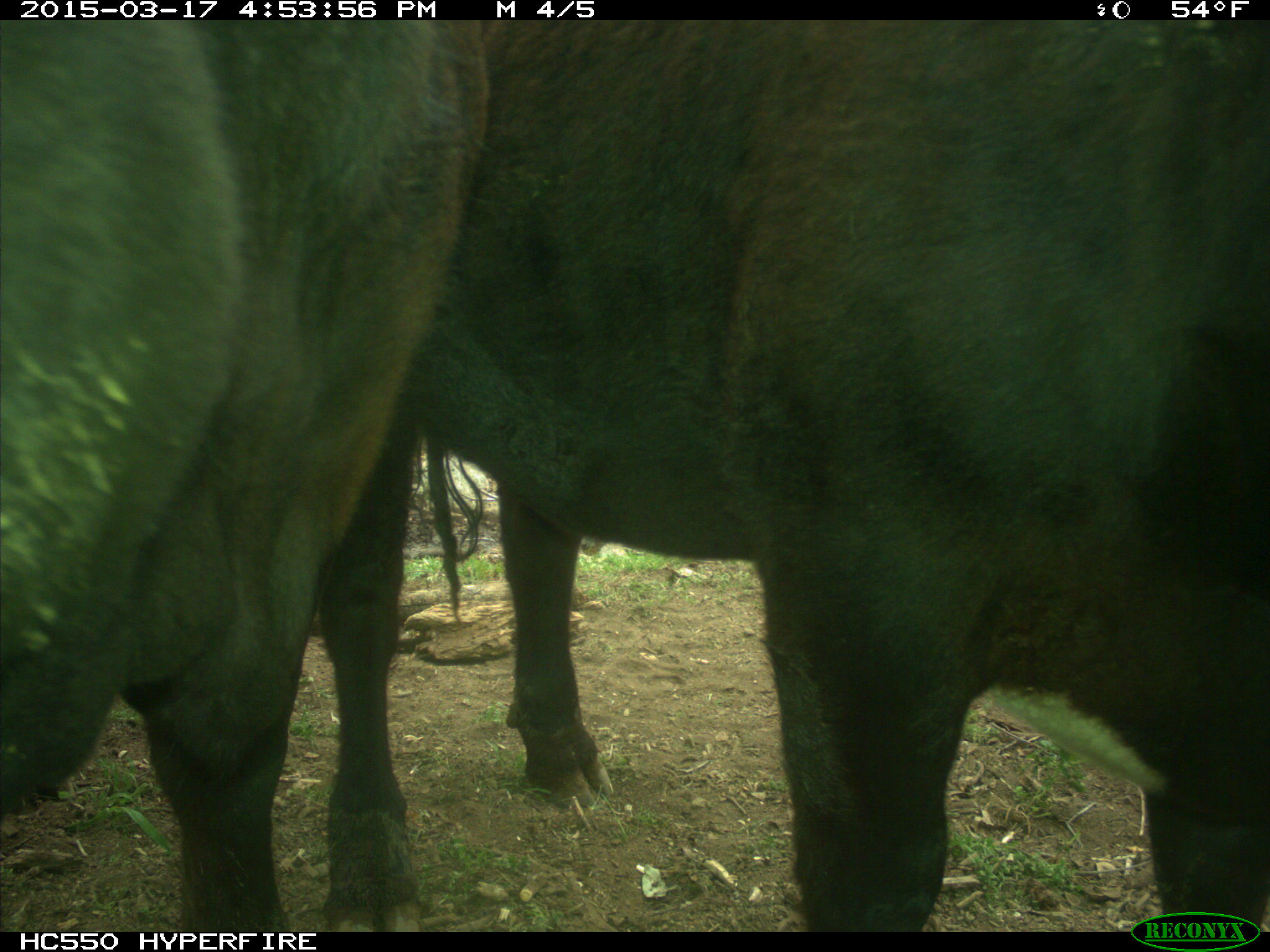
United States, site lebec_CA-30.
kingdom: Animalia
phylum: Chordata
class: Mammalia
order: Artiodactyla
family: Bovidae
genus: Bos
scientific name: Bos taurus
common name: domestic cow